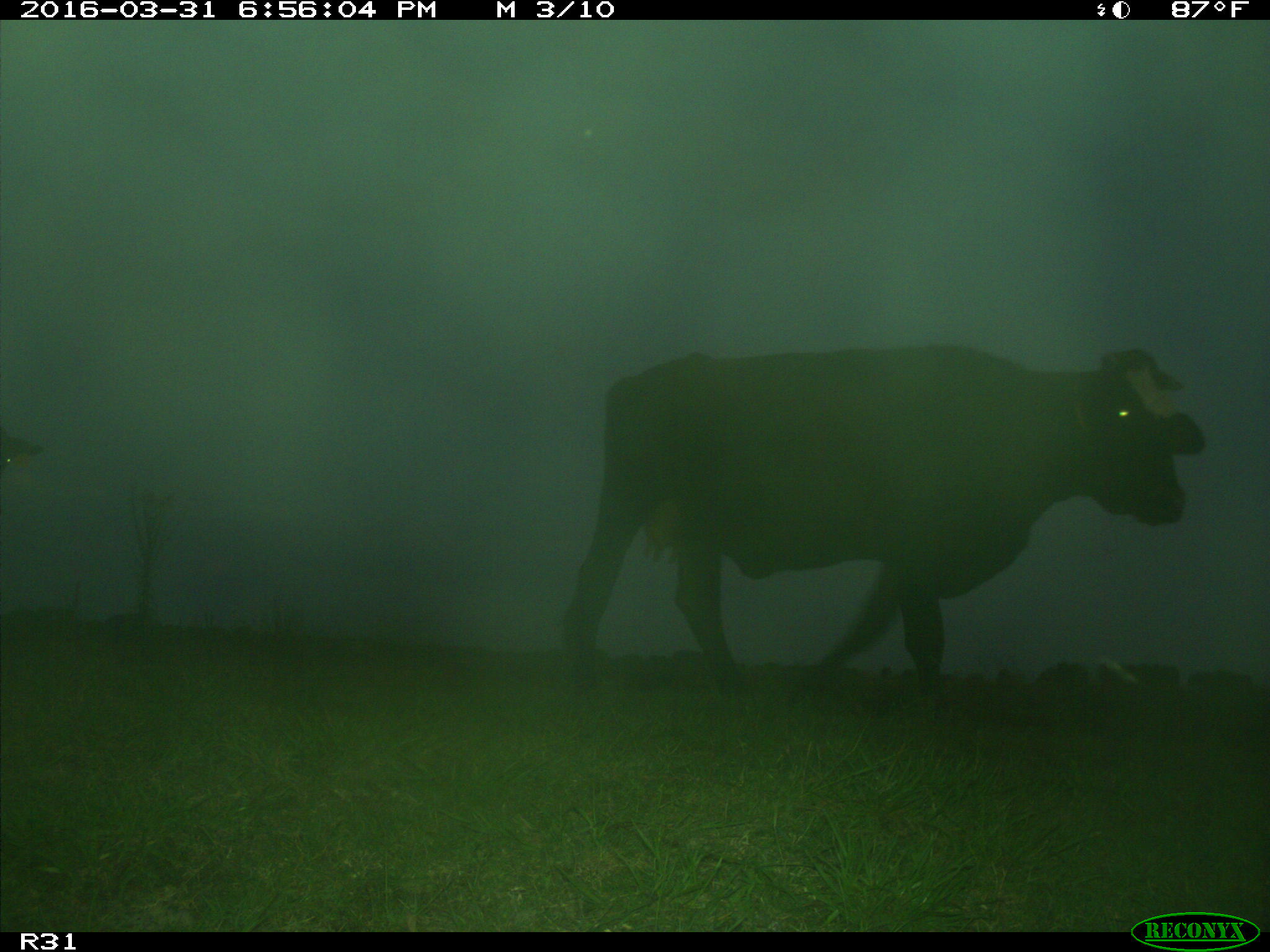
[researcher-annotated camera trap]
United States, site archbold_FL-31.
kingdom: Animalia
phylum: Chordata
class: Mammalia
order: Artiodactyla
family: Bovidae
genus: Bos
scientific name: Bos taurus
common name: domestic cow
Bos taurus (domestic cow).